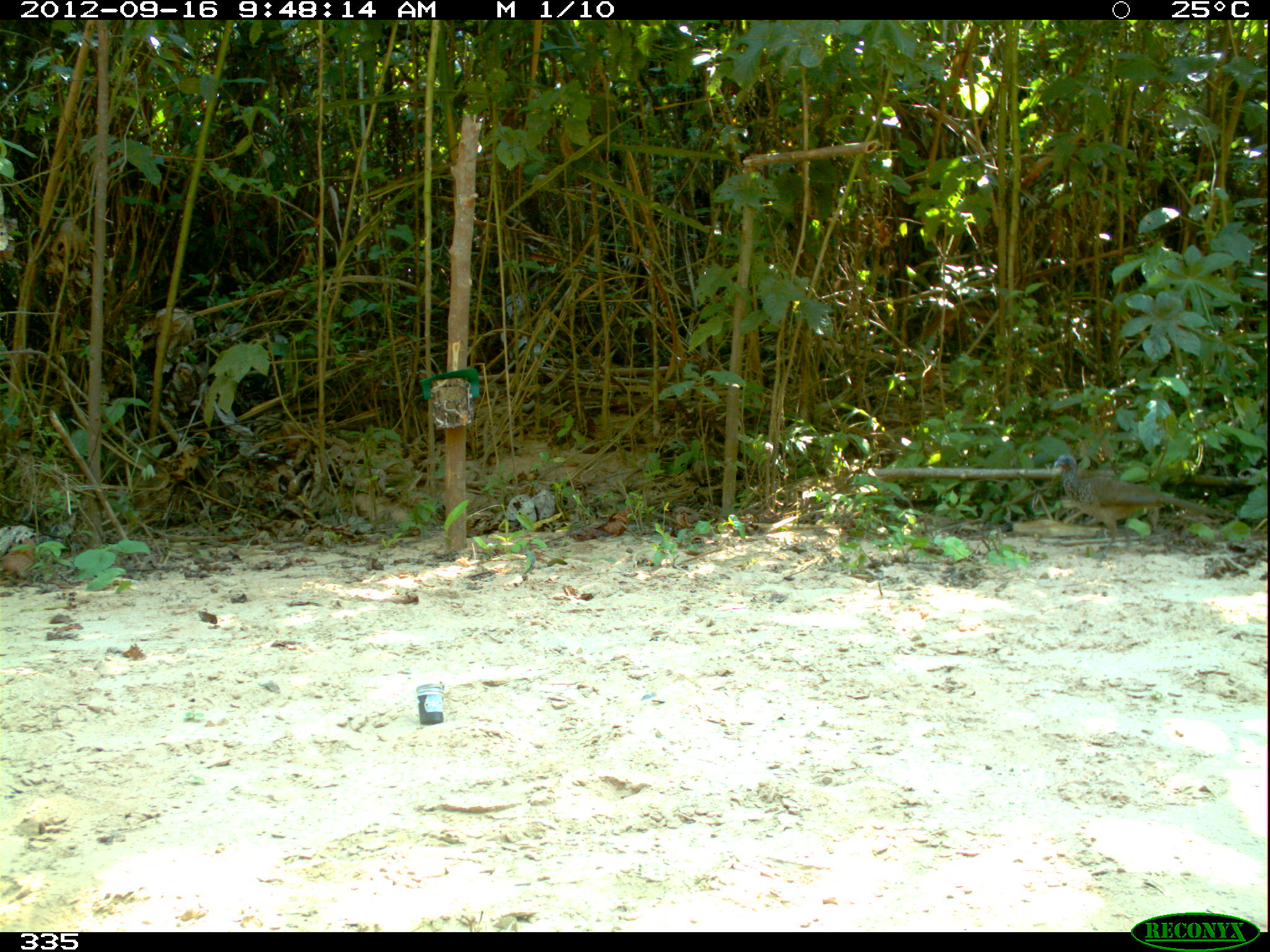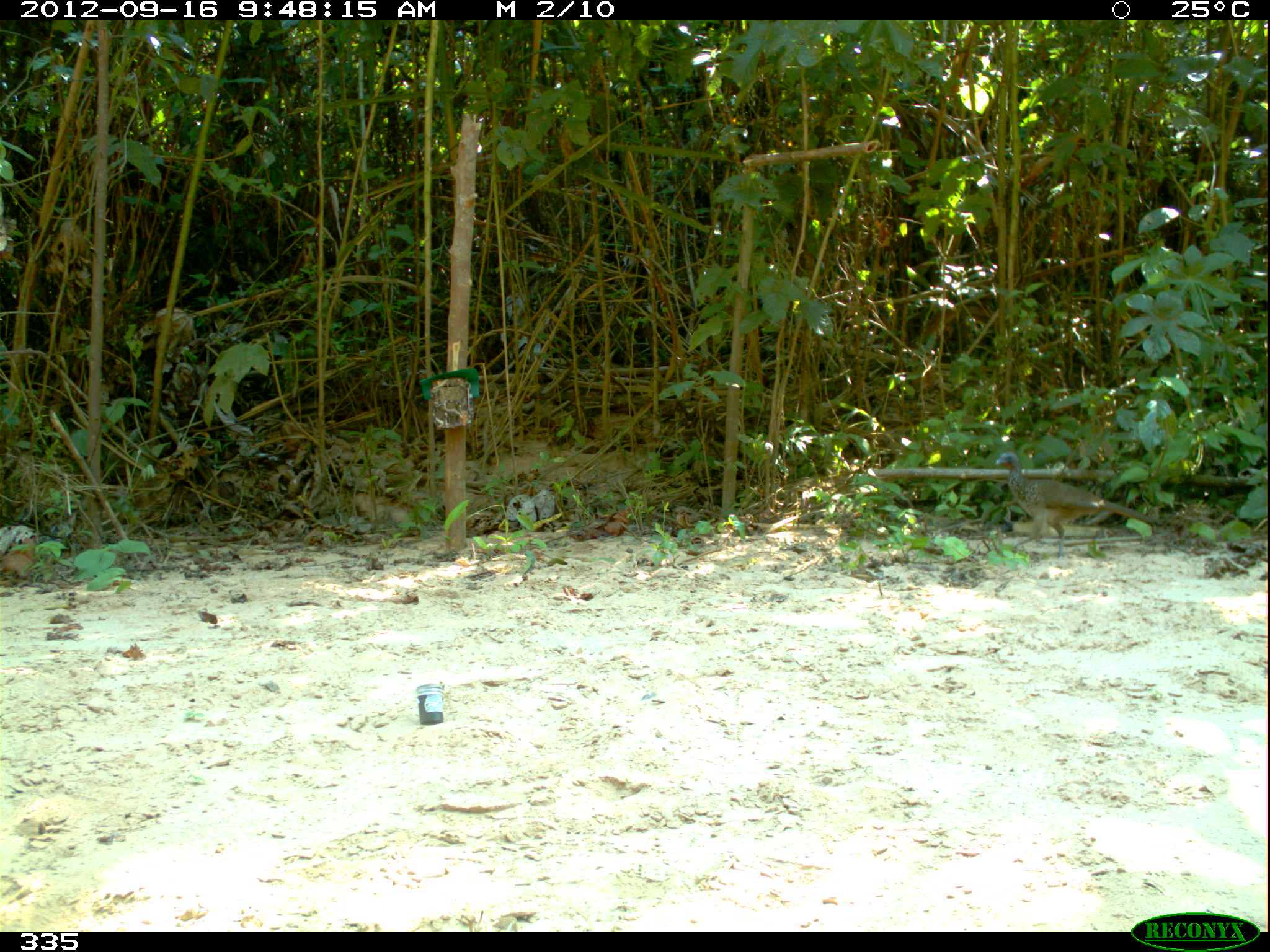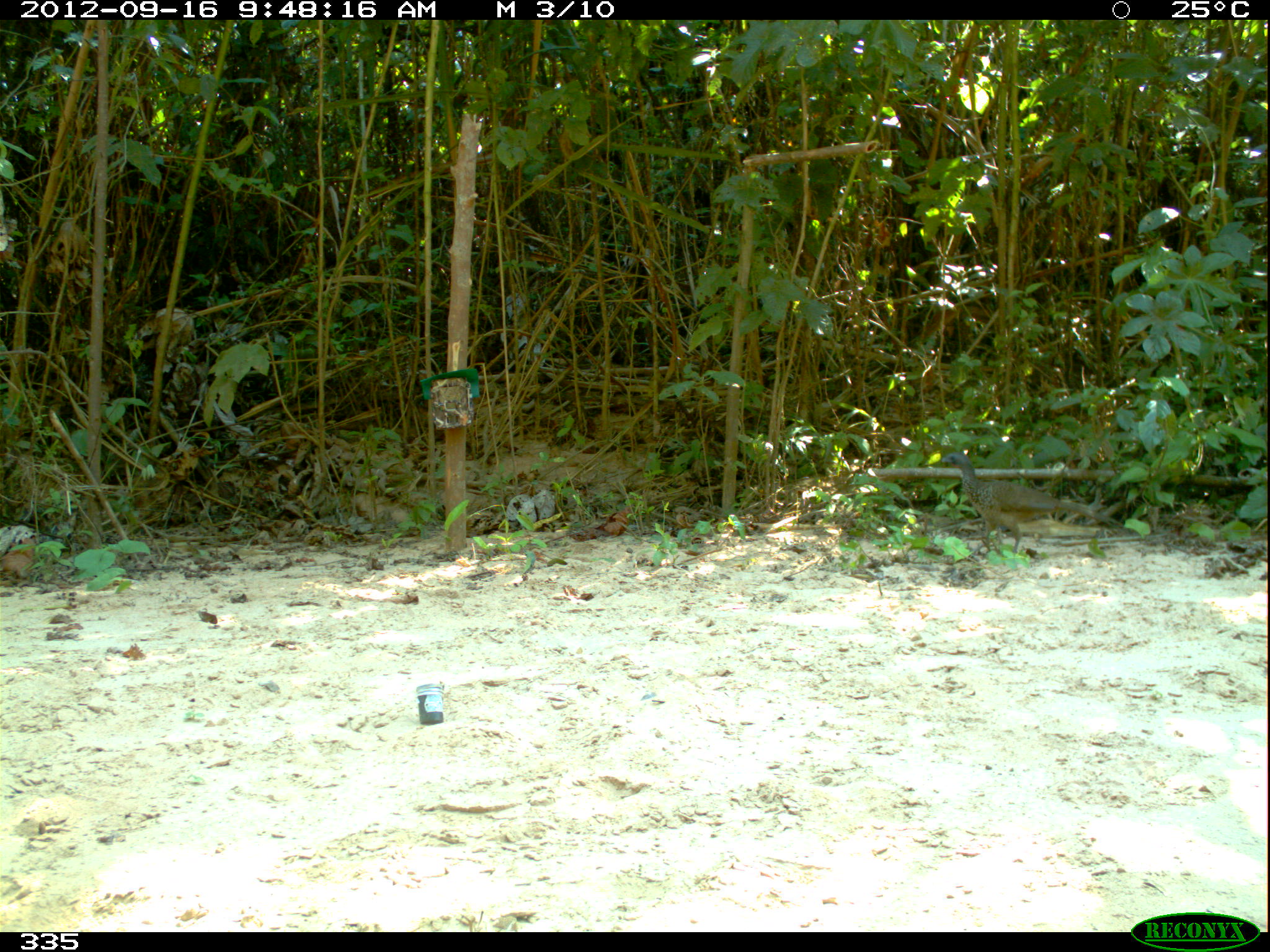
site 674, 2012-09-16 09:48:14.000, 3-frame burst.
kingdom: Animalia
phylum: Chordata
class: Aves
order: Galliformes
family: Cracidae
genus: Penelope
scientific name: Penelope superciliaris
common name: rusty-margined guan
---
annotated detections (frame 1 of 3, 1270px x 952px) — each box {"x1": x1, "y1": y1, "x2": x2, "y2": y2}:
penelope superciliaris: {"x1": 1051, "y1": 452, "x2": 1230, "y2": 565}; {"x1": 1151, "y1": 452, "x2": 1152, "y2": 454}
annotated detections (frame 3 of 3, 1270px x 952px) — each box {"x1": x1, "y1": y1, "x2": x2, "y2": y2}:
penelope superciliaris: {"x1": 939, "y1": 451, "x2": 1122, "y2": 558}